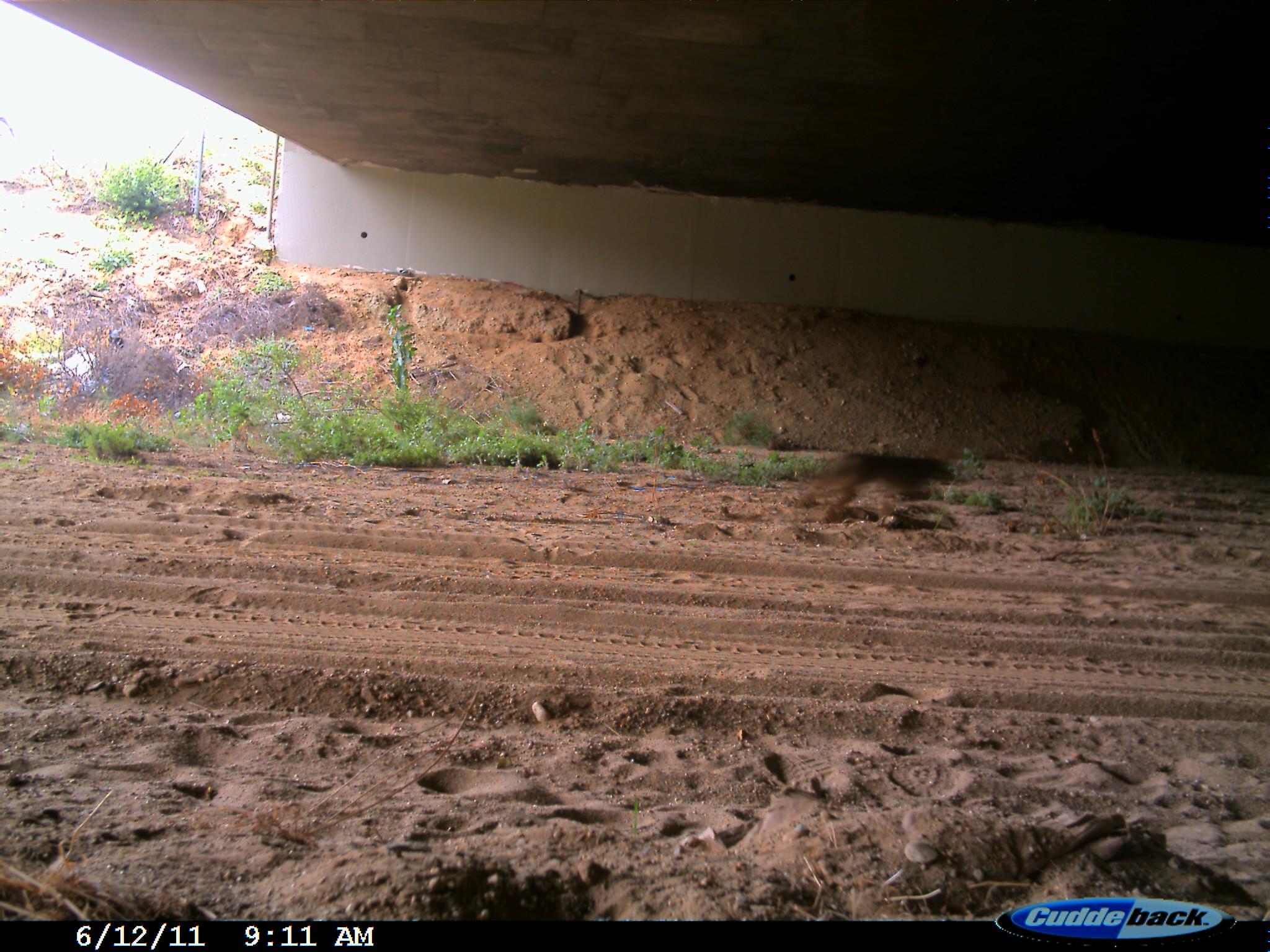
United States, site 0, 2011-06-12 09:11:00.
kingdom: Animalia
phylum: Chordata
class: Mammalia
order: Carnivora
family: Canidae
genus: Canis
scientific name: Canis latrans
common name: coyote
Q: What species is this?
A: Coyote (Canis latrans).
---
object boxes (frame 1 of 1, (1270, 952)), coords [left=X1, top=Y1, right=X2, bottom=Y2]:
coyote: [left=794, top=440, right=964, bottom=527]